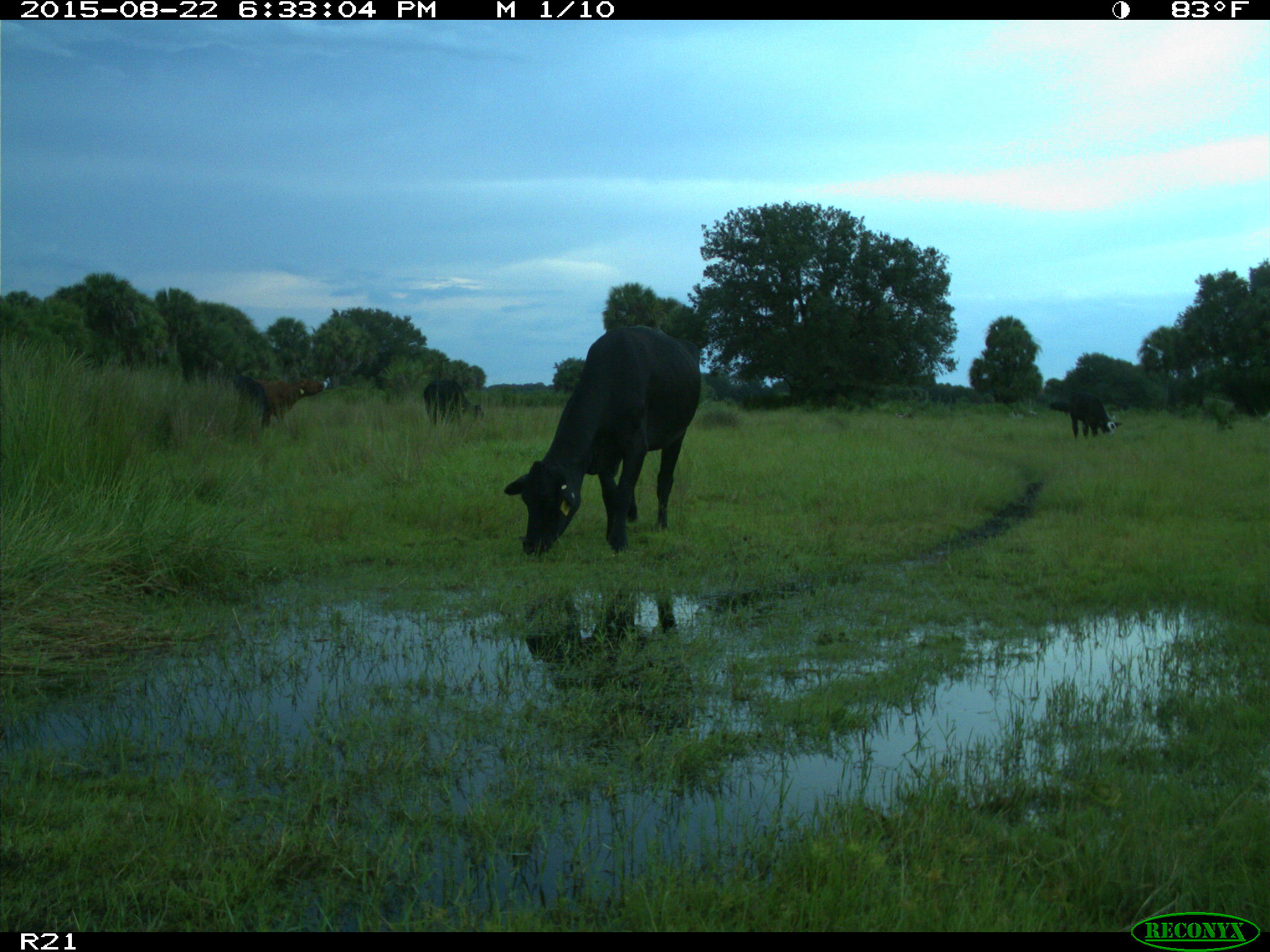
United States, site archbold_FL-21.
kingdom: Animalia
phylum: Chordata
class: Mammalia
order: Artiodactyla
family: Bovidae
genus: Bos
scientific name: Bos taurus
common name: domestic cow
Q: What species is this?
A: Bos taurus (domestic cow).